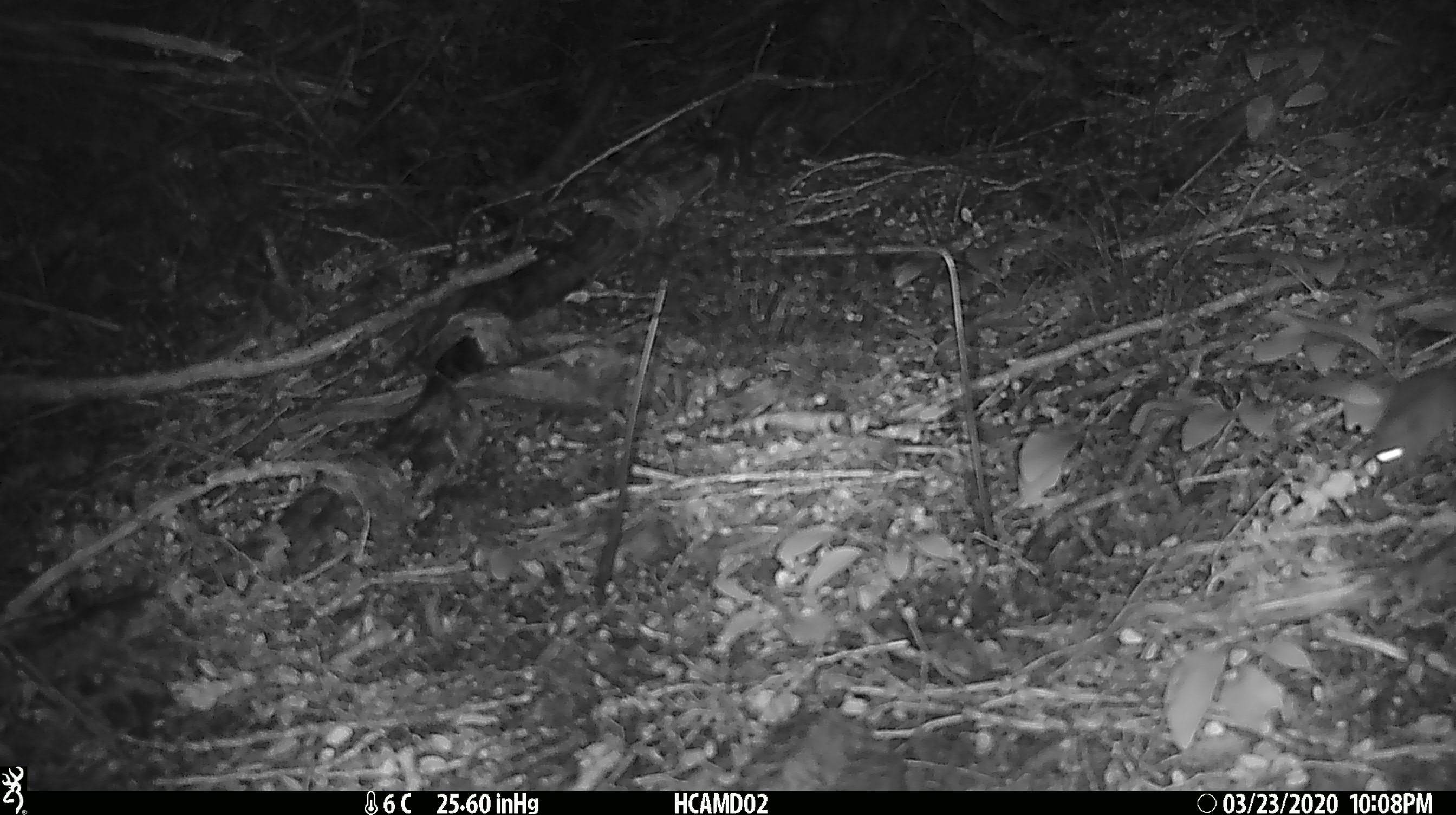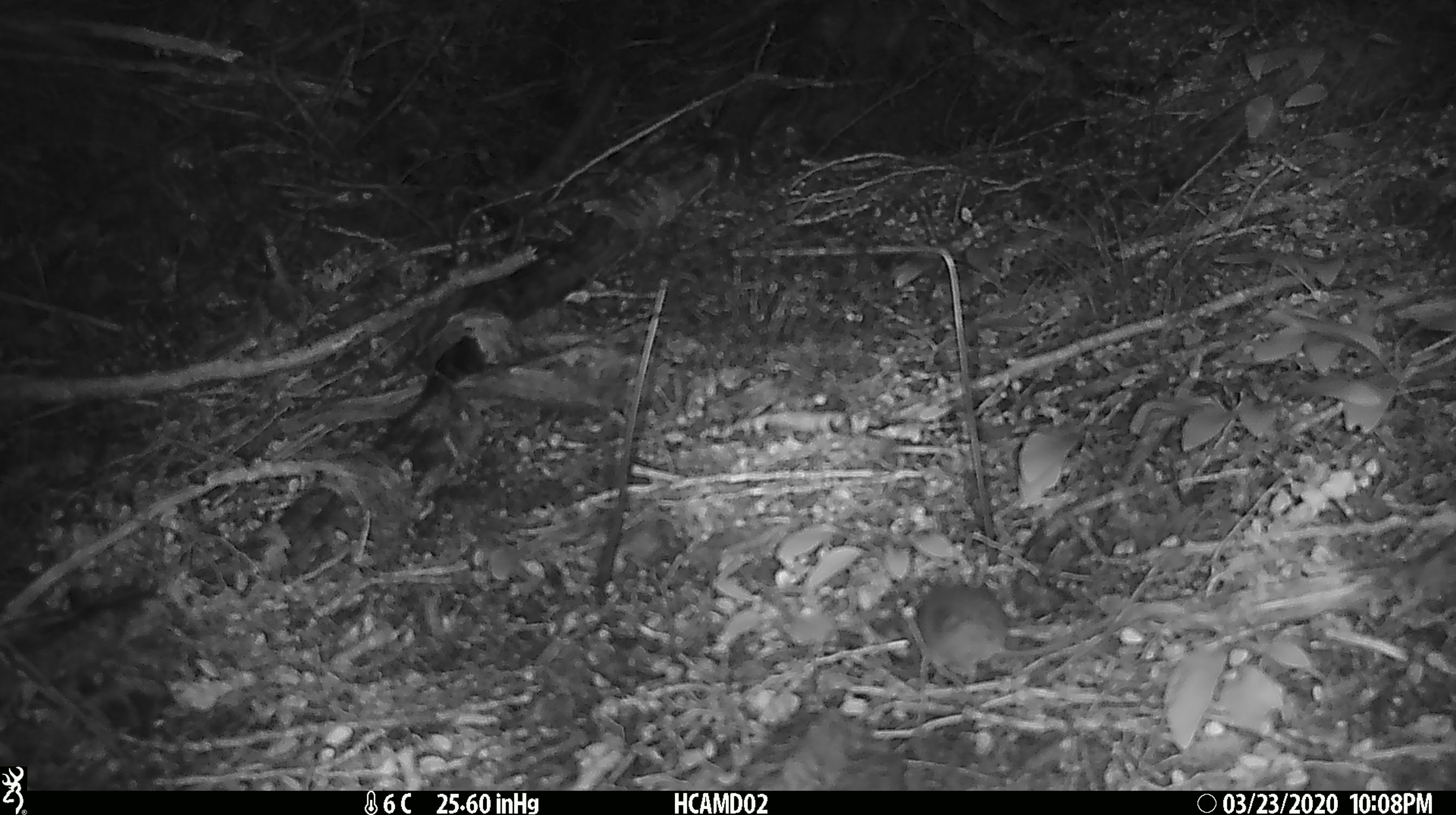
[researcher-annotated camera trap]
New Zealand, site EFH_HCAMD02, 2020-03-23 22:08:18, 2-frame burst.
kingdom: Animalia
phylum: Chordata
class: Mammalia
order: Rodentia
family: Muridae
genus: Mus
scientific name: Mus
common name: mouse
Mouse (Mus).